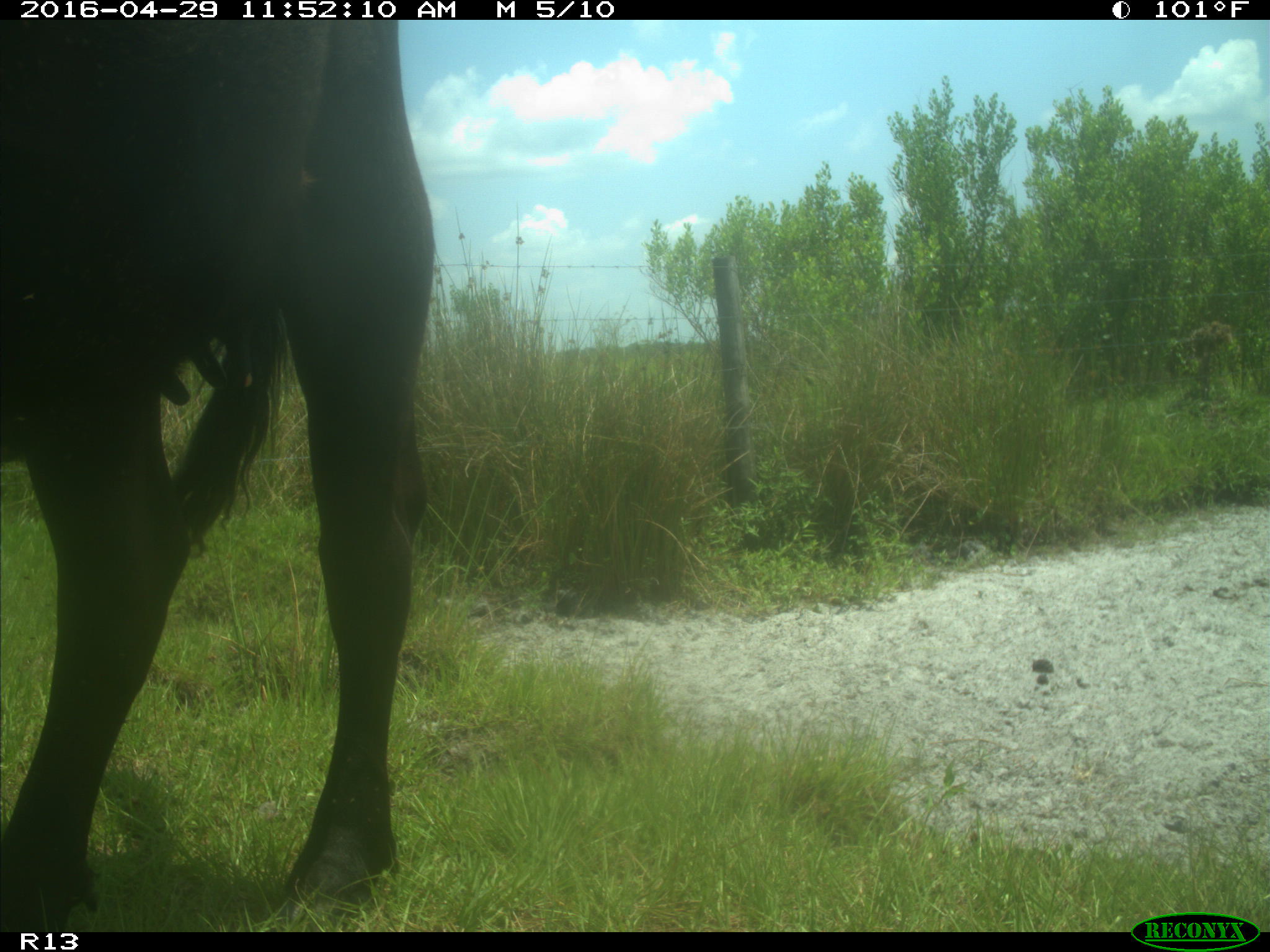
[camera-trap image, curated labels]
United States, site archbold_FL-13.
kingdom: Animalia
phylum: Chordata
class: Mammalia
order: Artiodactyla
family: Bovidae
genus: Bos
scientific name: Bos taurus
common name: domestic cow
Bos taurus (domestic cow).